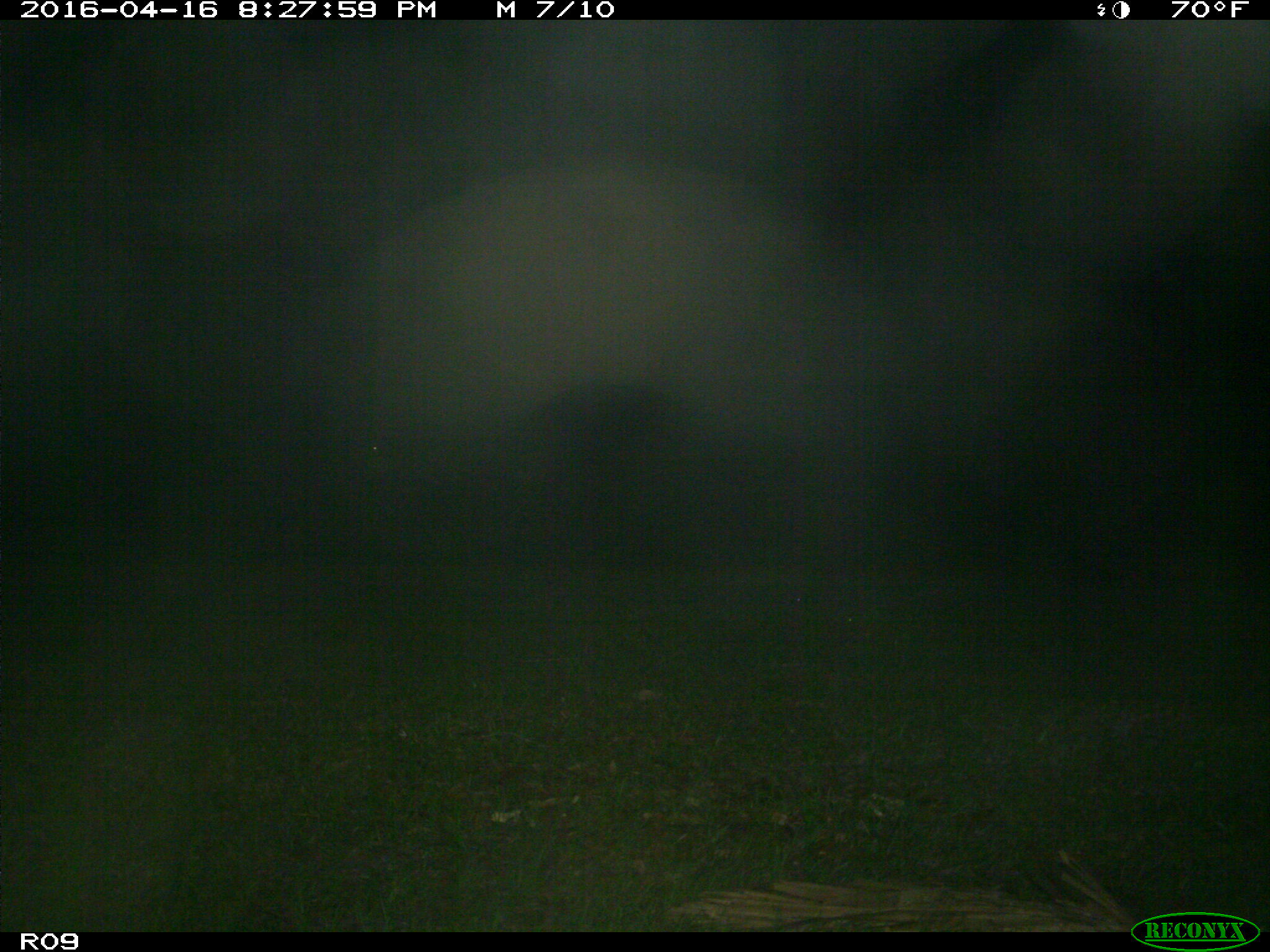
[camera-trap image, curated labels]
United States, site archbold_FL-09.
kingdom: Animalia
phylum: Chordata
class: Mammalia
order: Artiodactyla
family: Bovidae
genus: Bos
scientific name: Bos taurus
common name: domestic cow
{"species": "Bos taurus (domestic cow)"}